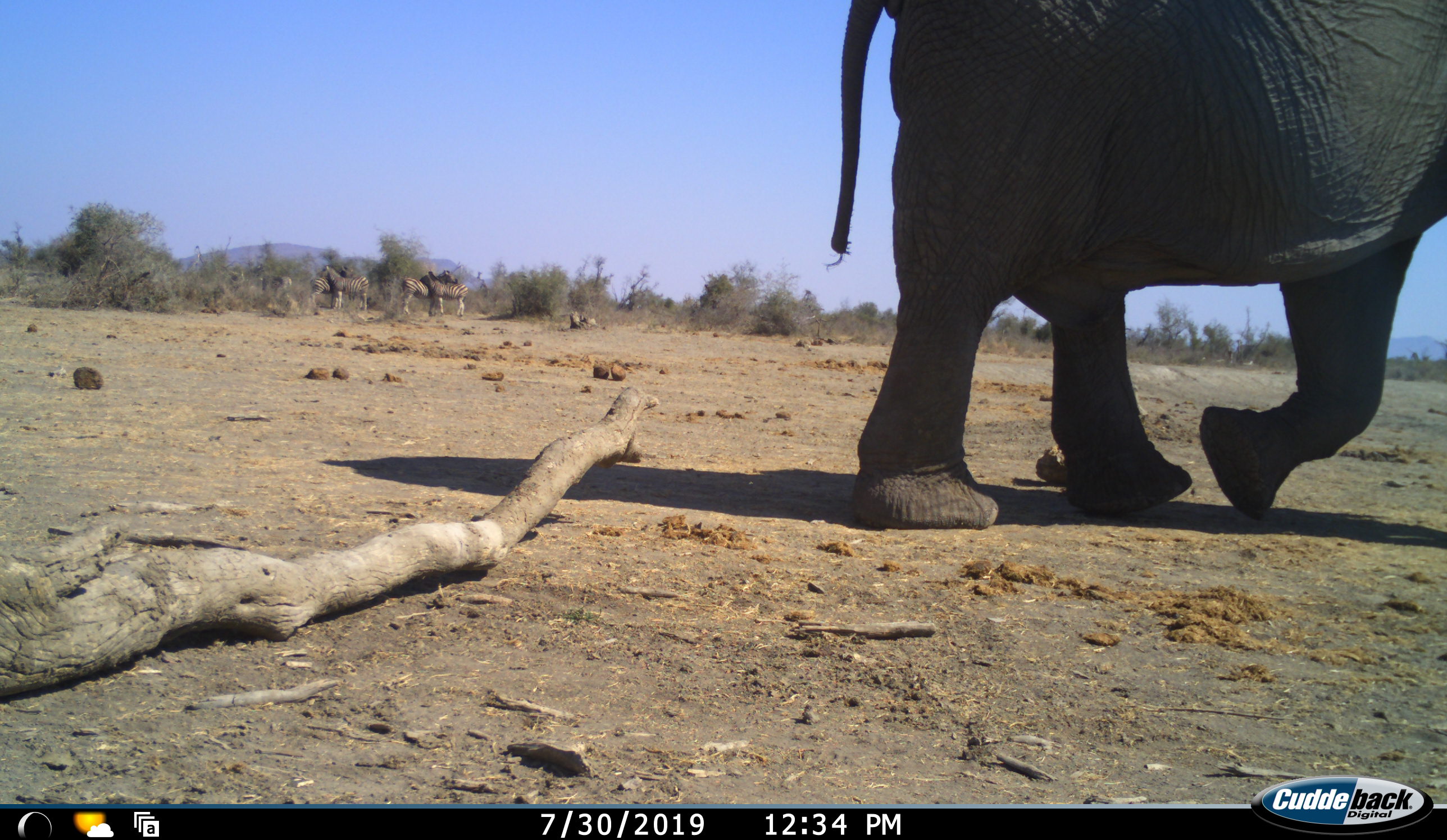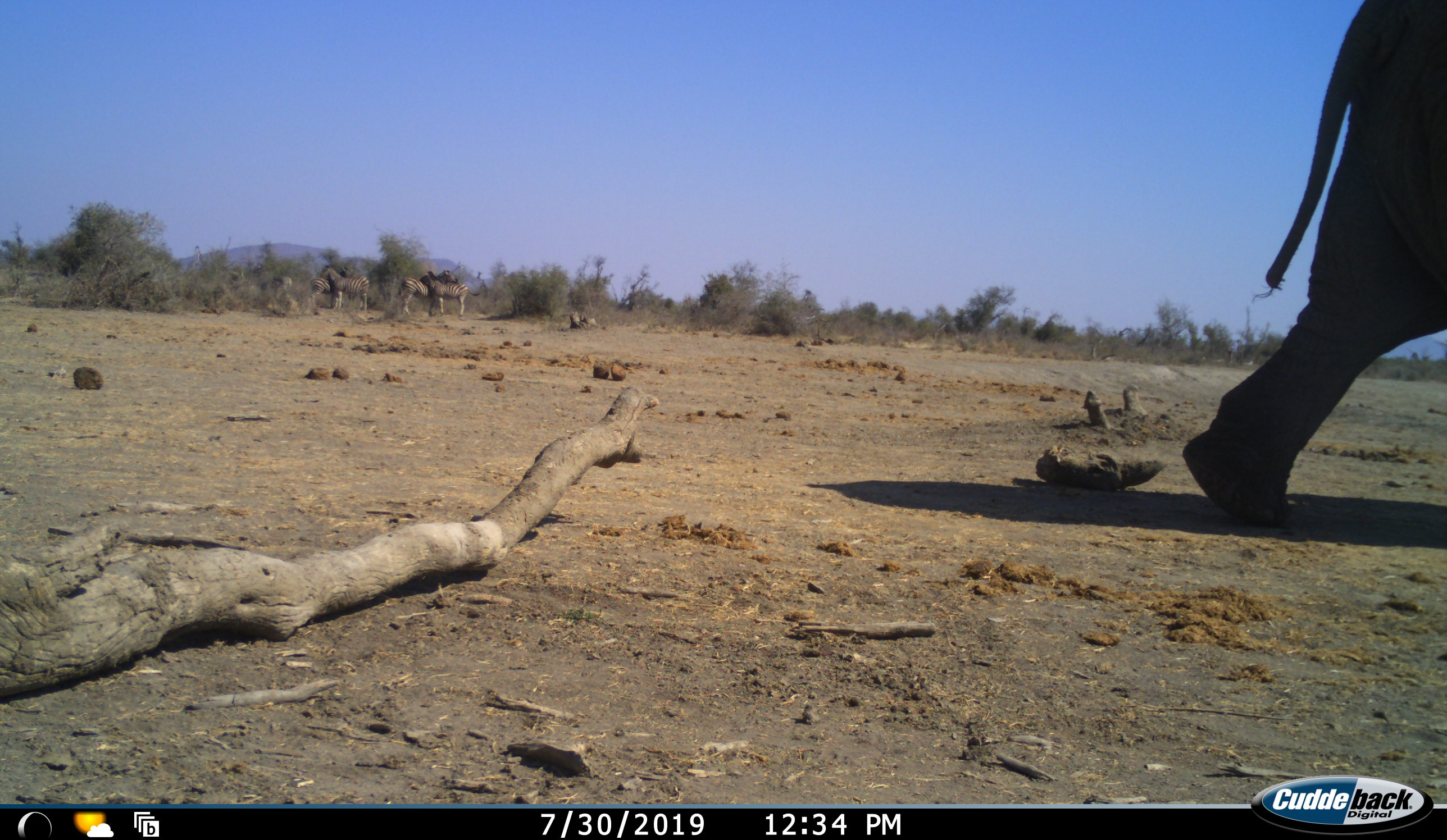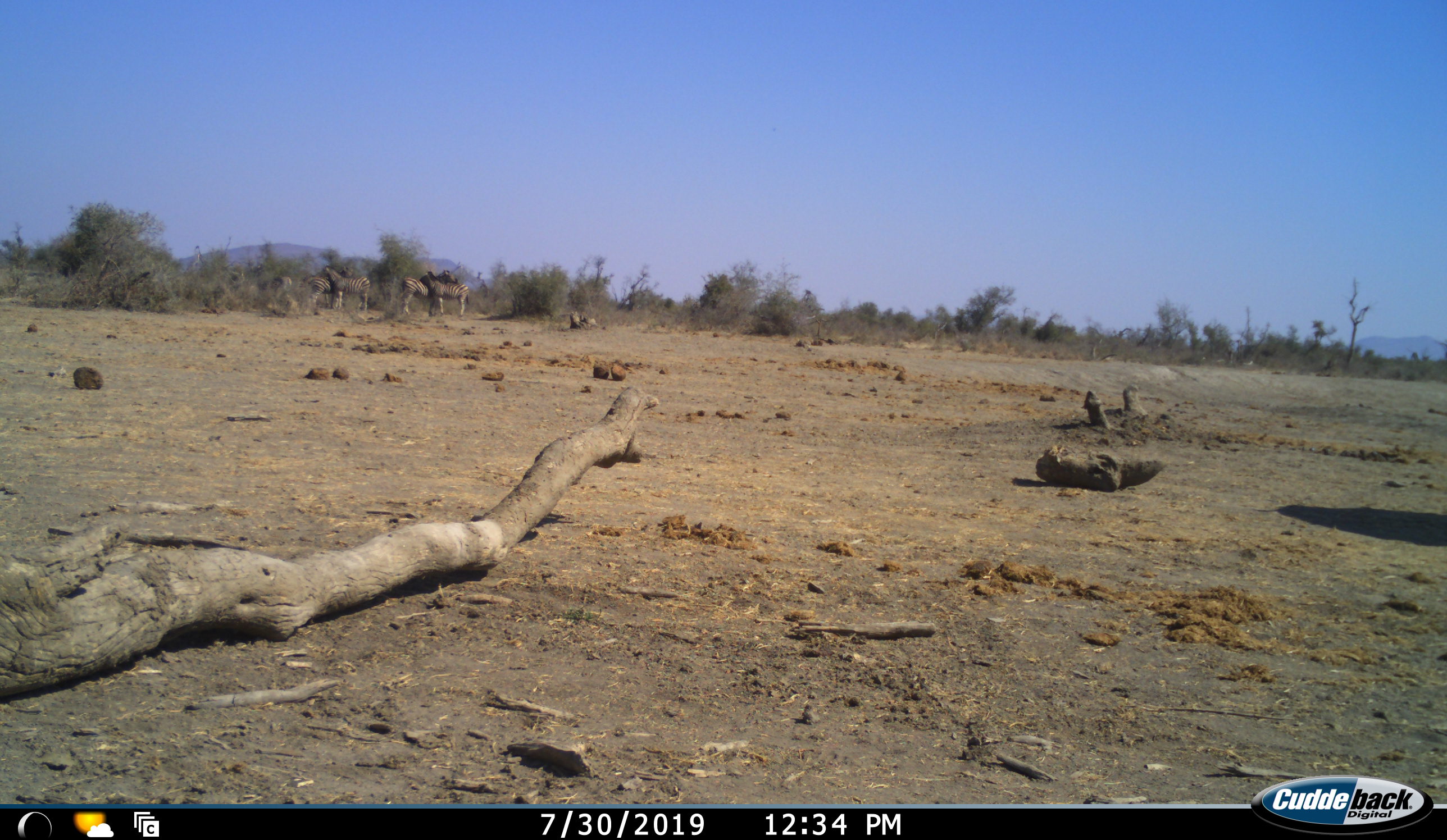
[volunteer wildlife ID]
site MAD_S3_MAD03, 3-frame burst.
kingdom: Animalia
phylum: Chordata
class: Mammalia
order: Proboscidea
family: Elephantidae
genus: Loxodonta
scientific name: Loxodonta africana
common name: african bush elephant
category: elephant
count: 1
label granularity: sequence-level